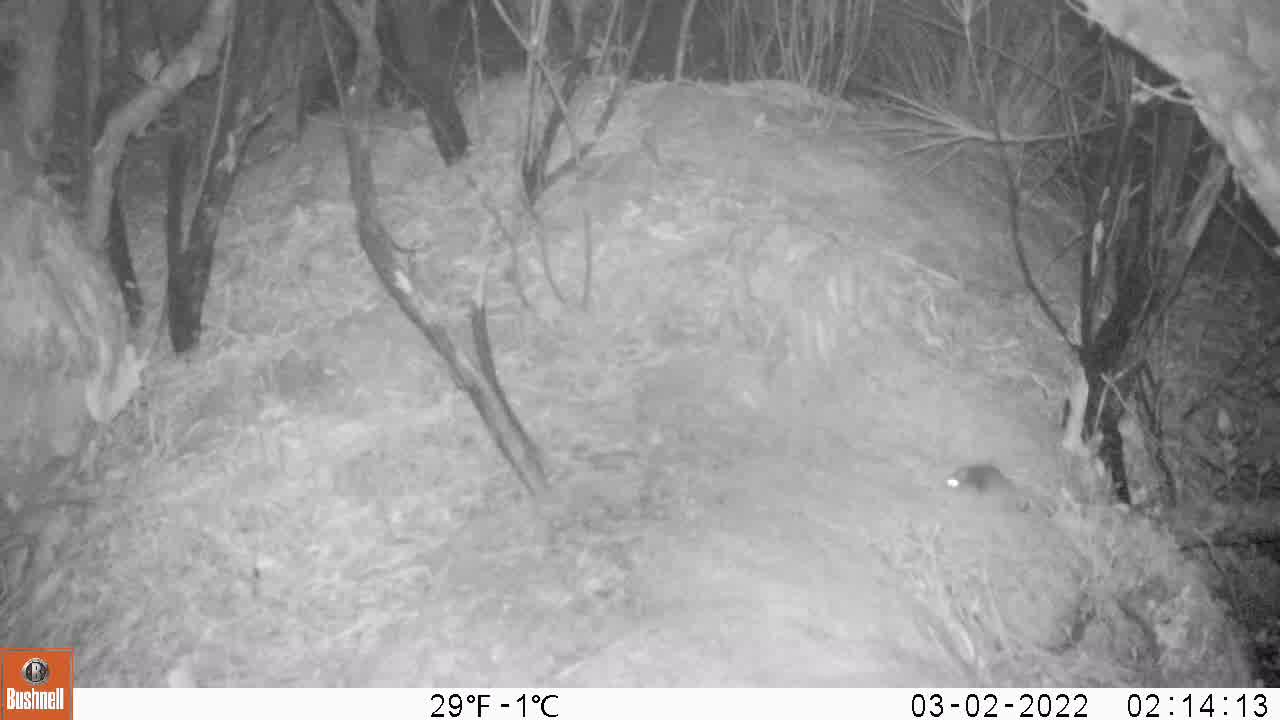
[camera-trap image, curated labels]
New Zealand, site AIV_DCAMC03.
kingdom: Animalia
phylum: Chordata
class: Mammalia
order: Rodentia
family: Muridae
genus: Mus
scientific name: Mus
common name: mouse